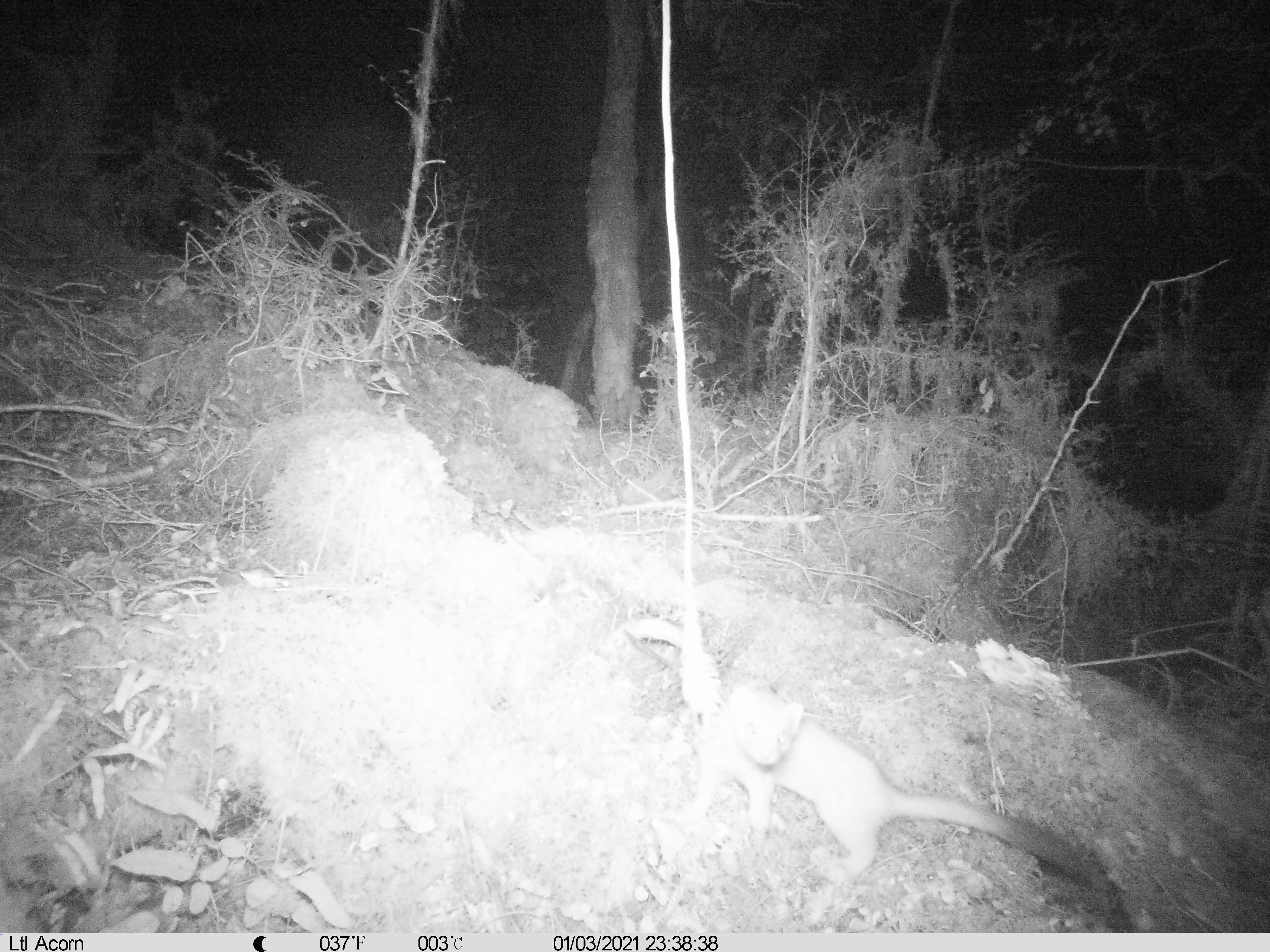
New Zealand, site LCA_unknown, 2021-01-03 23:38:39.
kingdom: Animalia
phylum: Chordata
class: Mammalia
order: Carnivora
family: Mustelidae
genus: Mustela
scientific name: Mustela erminea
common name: stoat